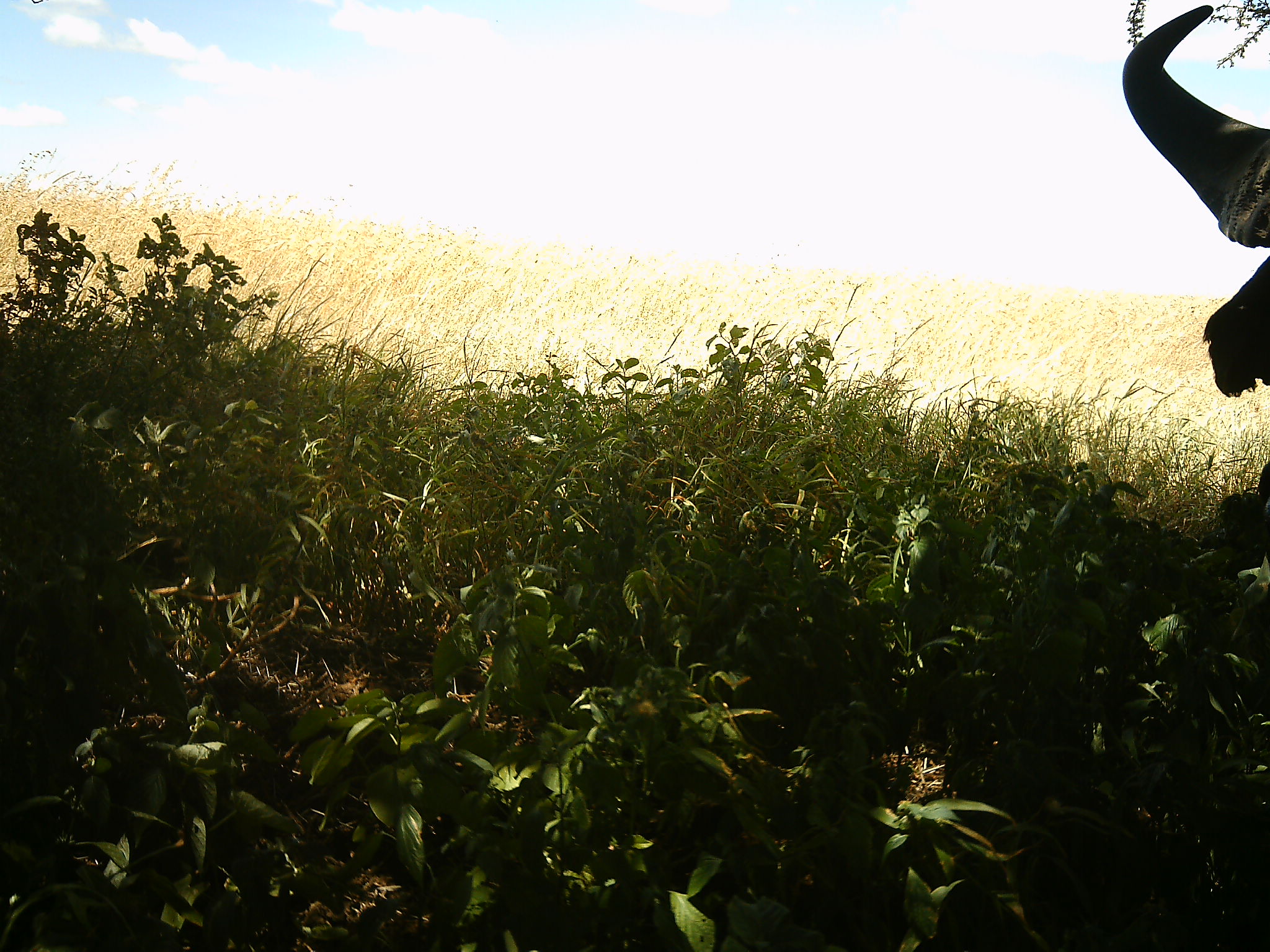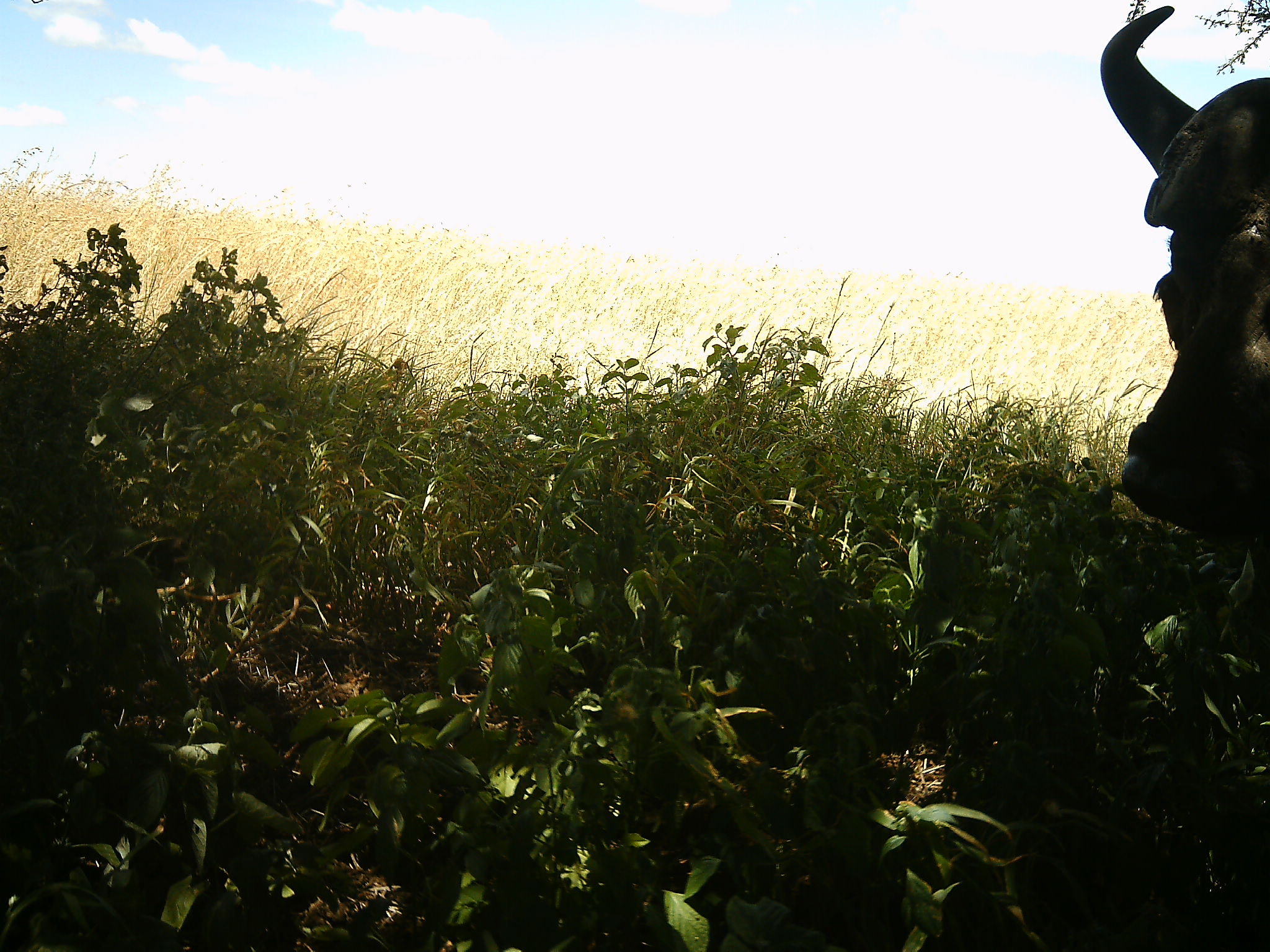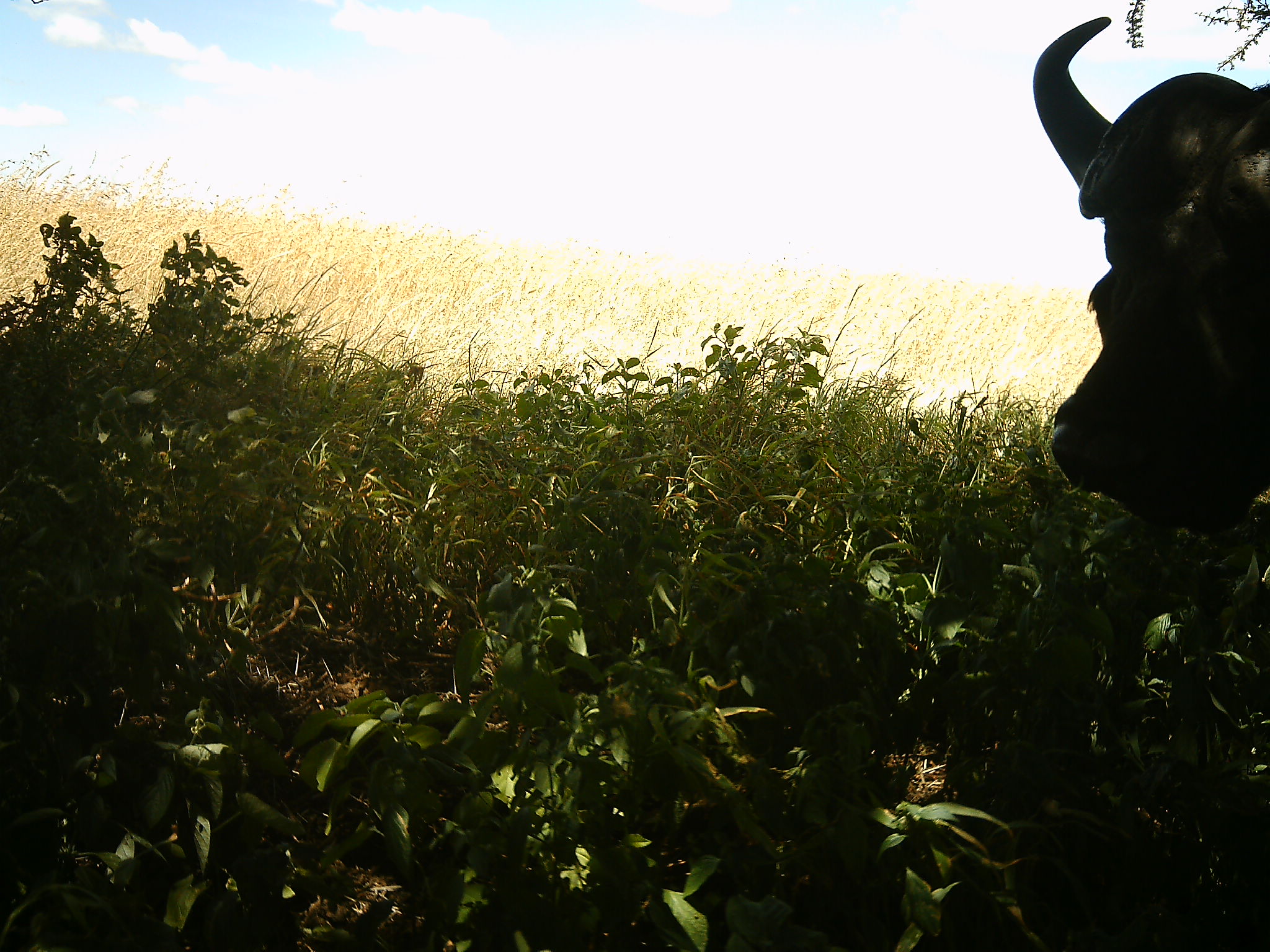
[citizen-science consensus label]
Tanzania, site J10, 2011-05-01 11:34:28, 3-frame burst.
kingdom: Animalia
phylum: Chordata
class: Mammalia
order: Artiodactyla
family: Bovidae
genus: Syncerus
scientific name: Syncerus caffer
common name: cape buffalo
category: buffalo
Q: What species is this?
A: Buffalo (cape buffalo) (Syncerus caffer).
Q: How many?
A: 1.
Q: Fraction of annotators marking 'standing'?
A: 38%.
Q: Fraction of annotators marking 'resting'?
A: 0%.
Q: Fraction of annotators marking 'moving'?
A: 62%.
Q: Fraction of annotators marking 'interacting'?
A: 0%.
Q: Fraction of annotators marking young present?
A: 0%.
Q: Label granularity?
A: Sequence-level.